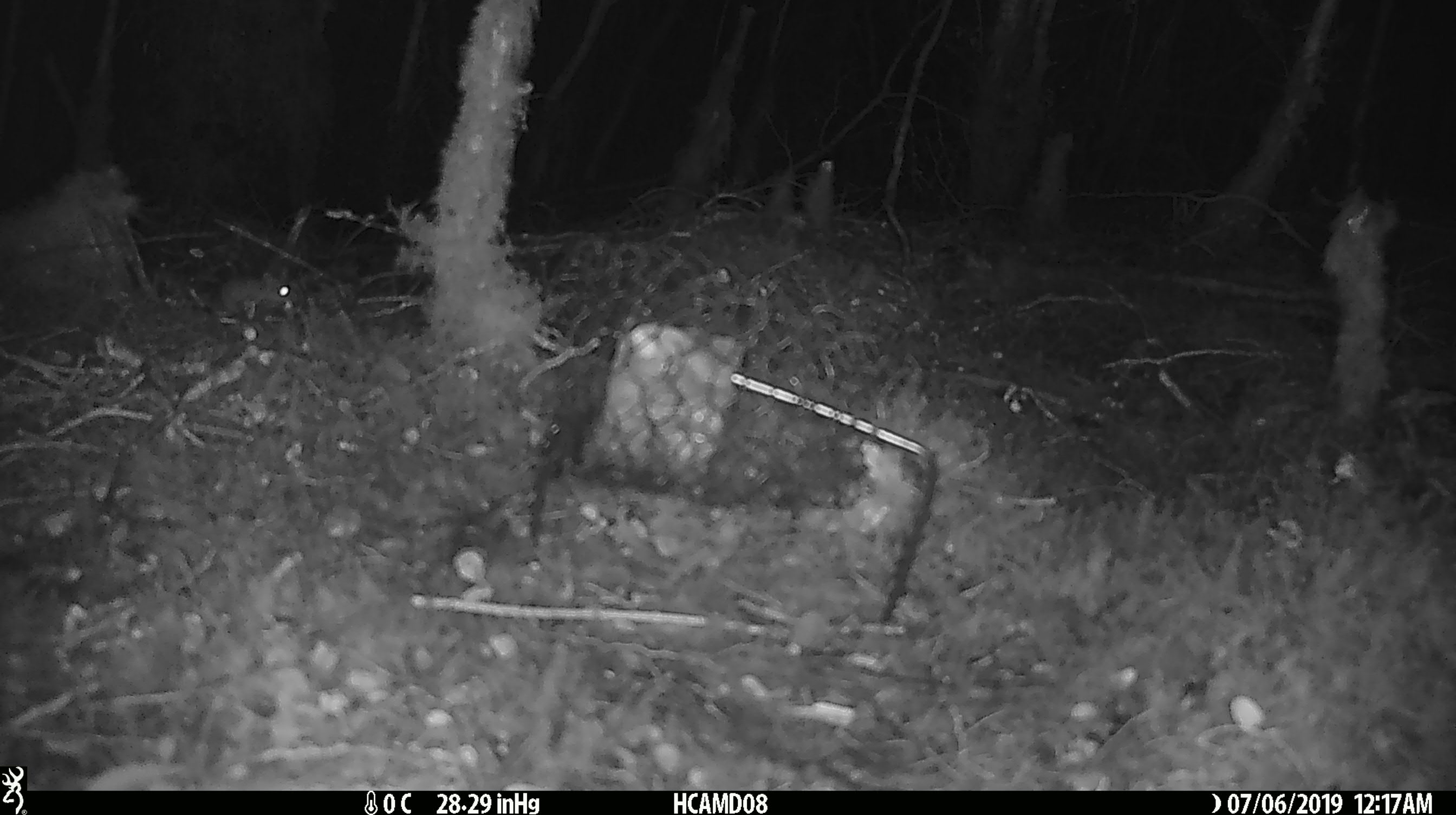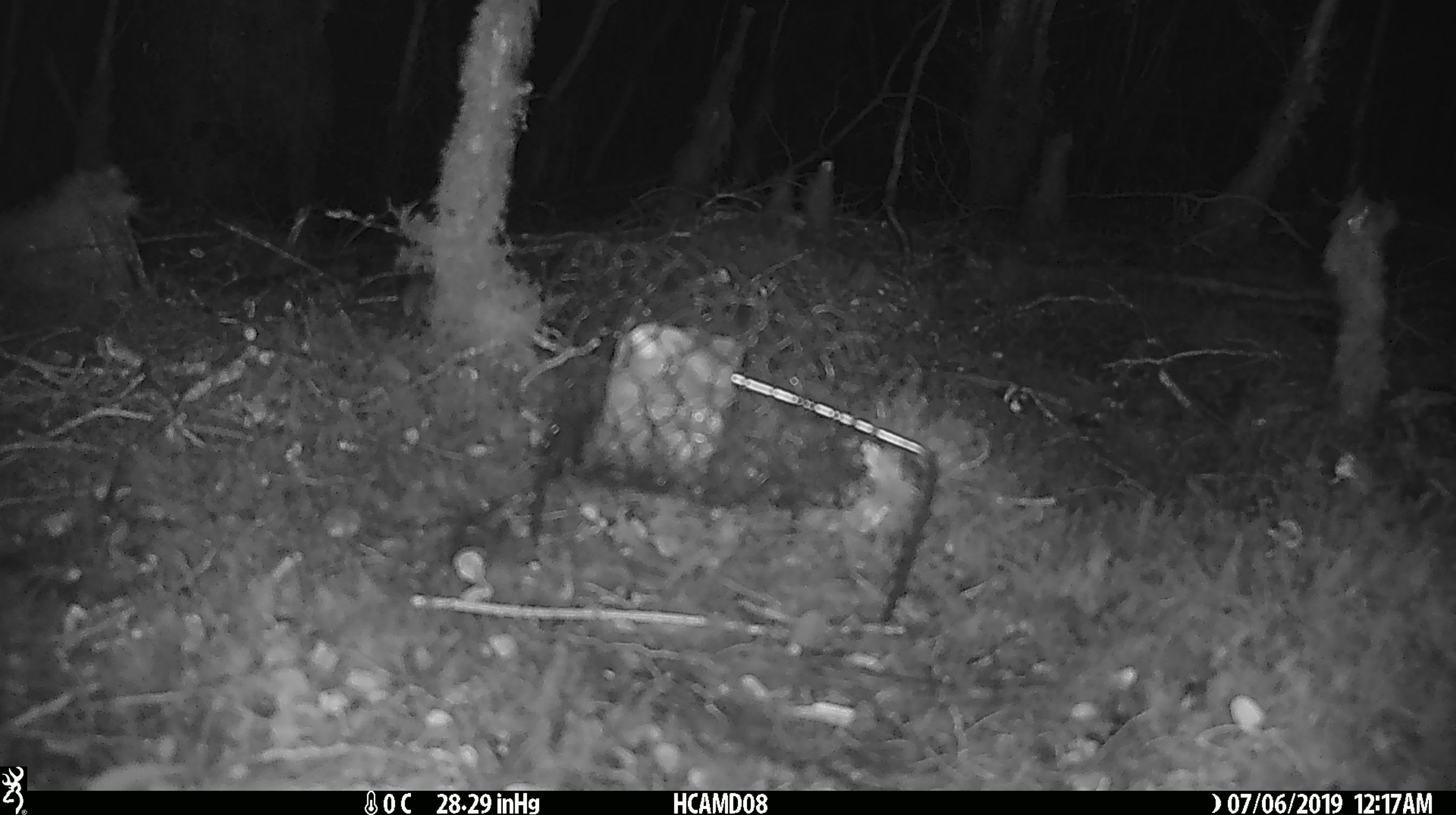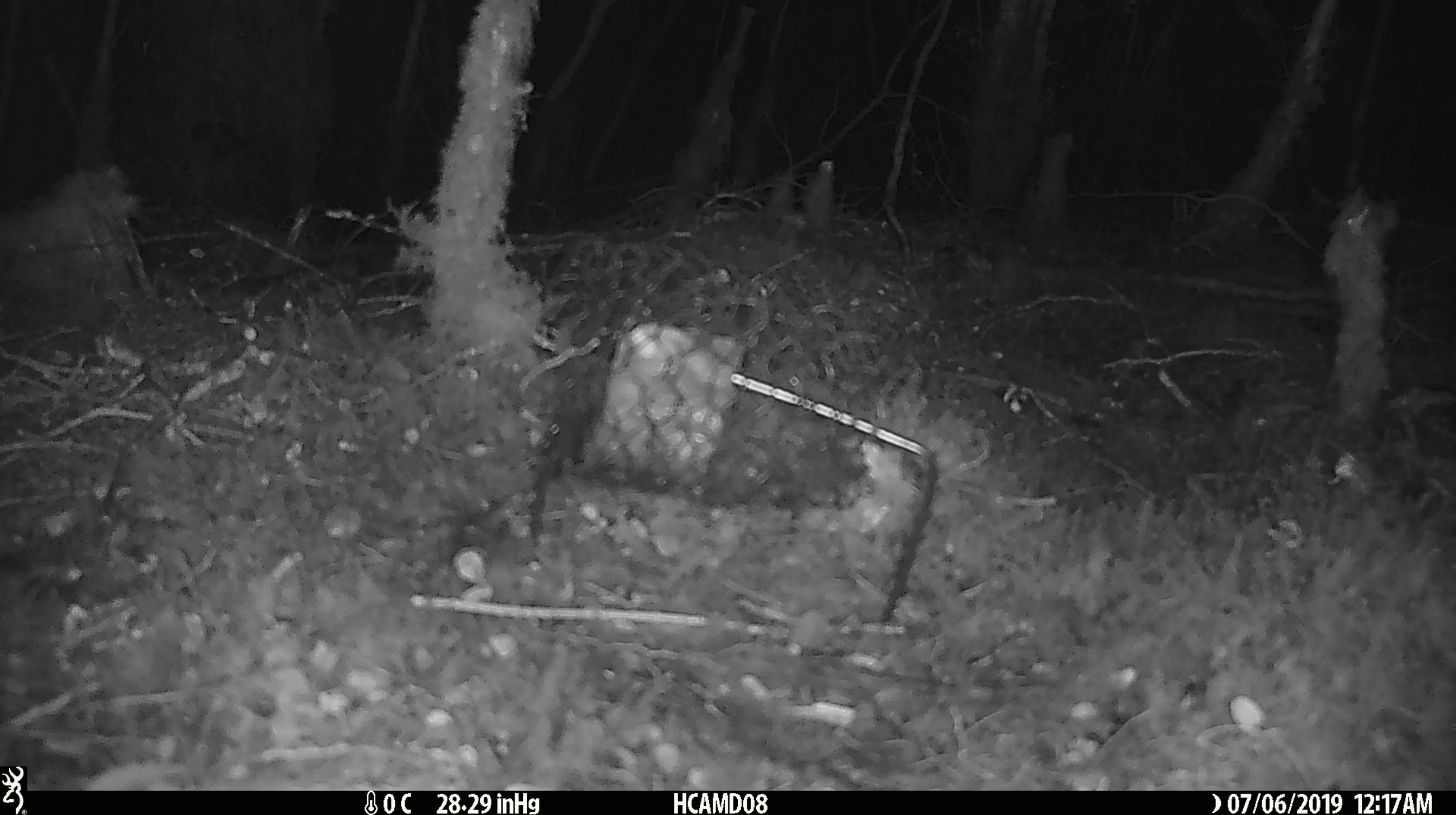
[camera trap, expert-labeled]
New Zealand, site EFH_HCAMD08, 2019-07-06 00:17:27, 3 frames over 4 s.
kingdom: Animalia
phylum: Chordata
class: Mammalia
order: Rodentia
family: Muridae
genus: Mus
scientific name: Mus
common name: mouse